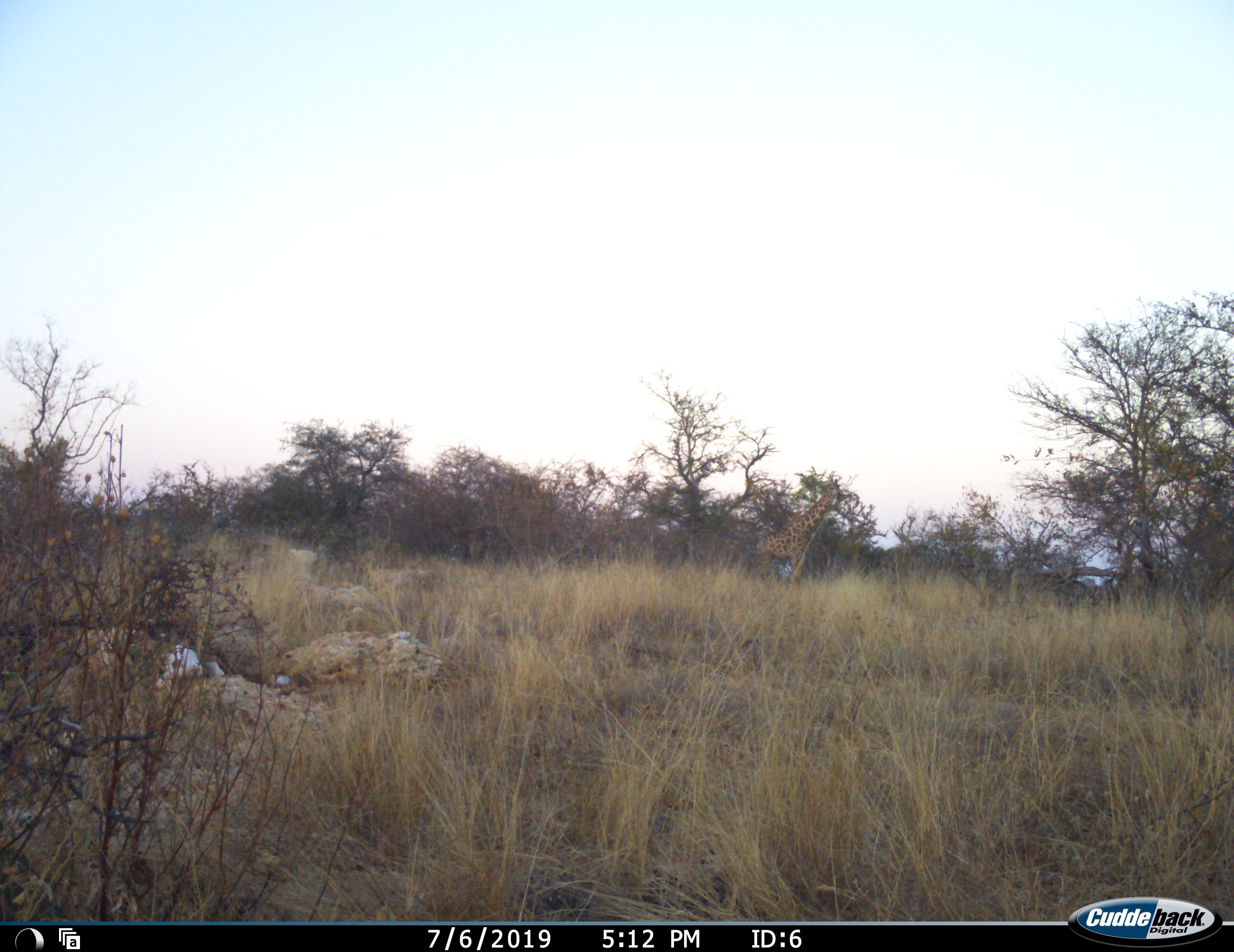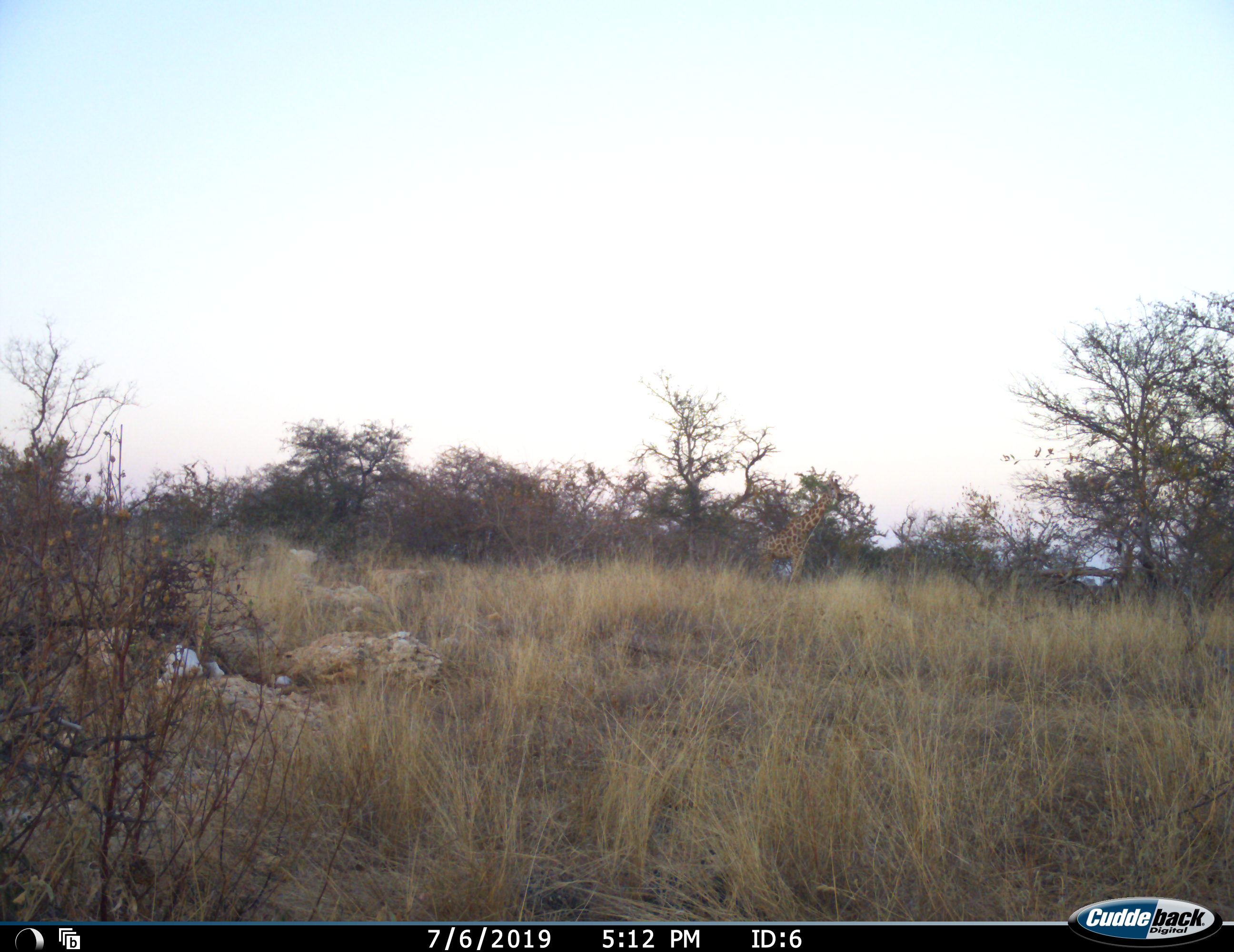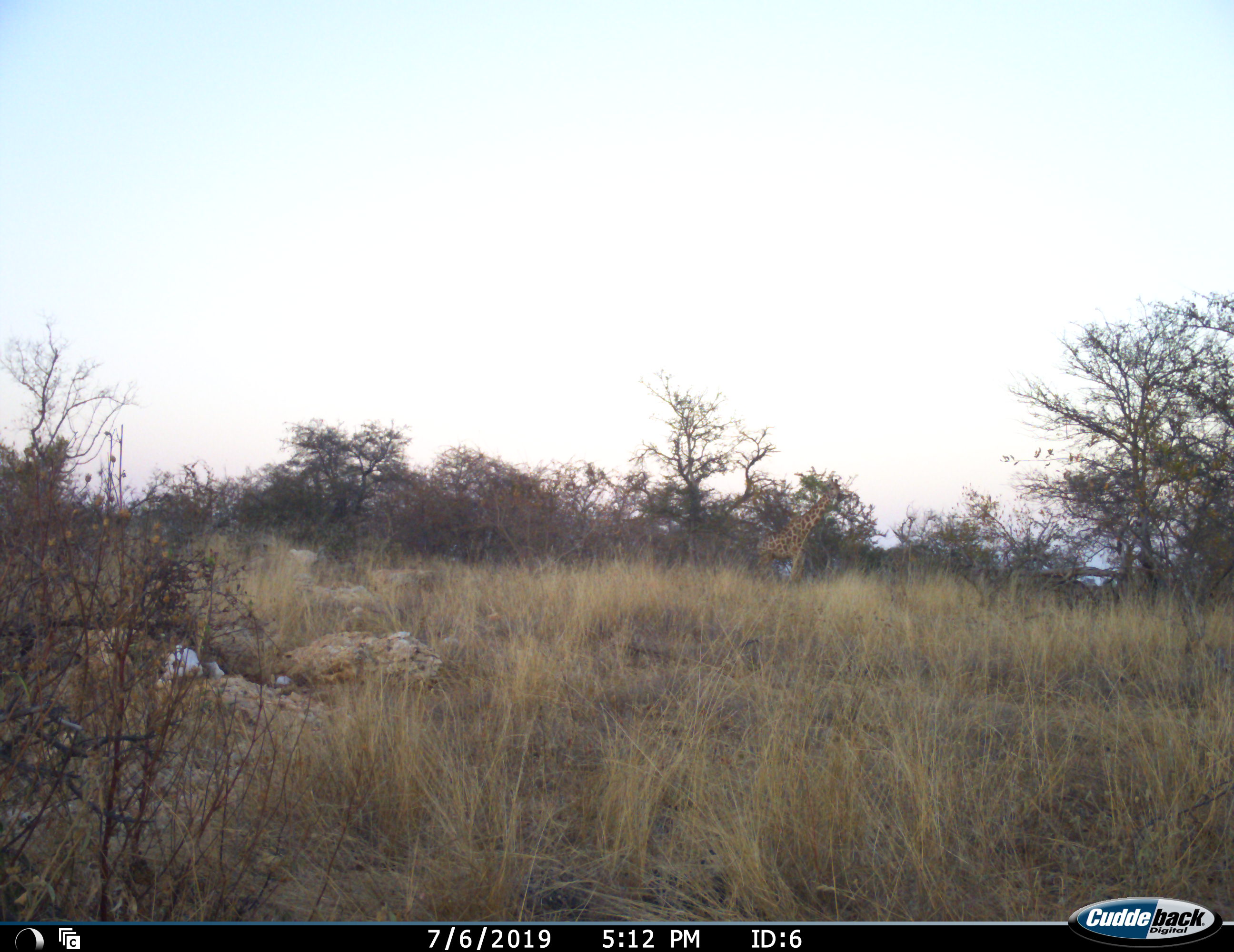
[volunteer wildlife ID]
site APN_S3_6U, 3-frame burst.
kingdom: Animalia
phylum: Chordata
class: Mammalia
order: Artiodactyla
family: Giraffidae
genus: Giraffa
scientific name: Giraffa camelopardalis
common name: giraffe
Giraffe (Giraffa camelopardalis), count 1. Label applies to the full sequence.